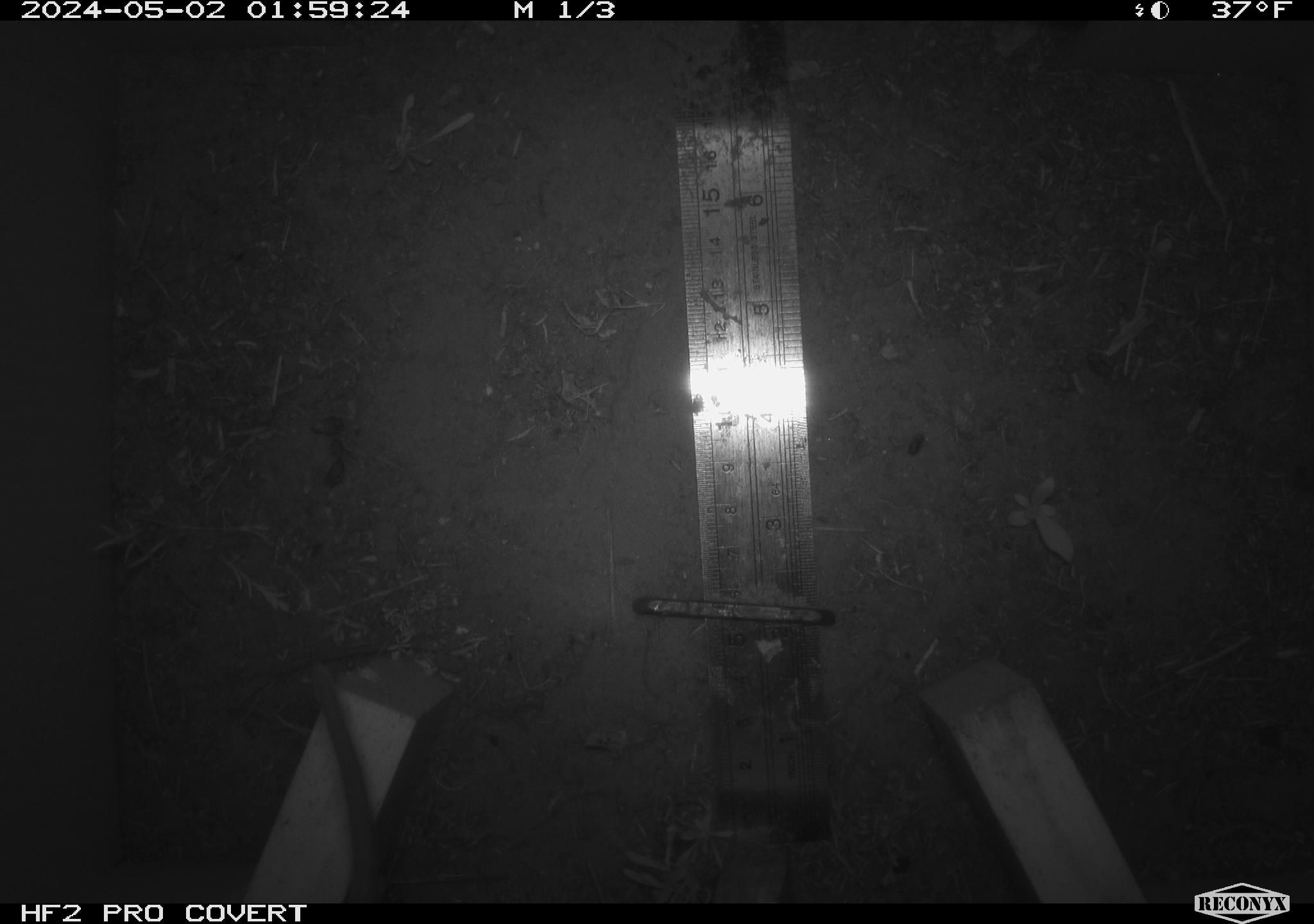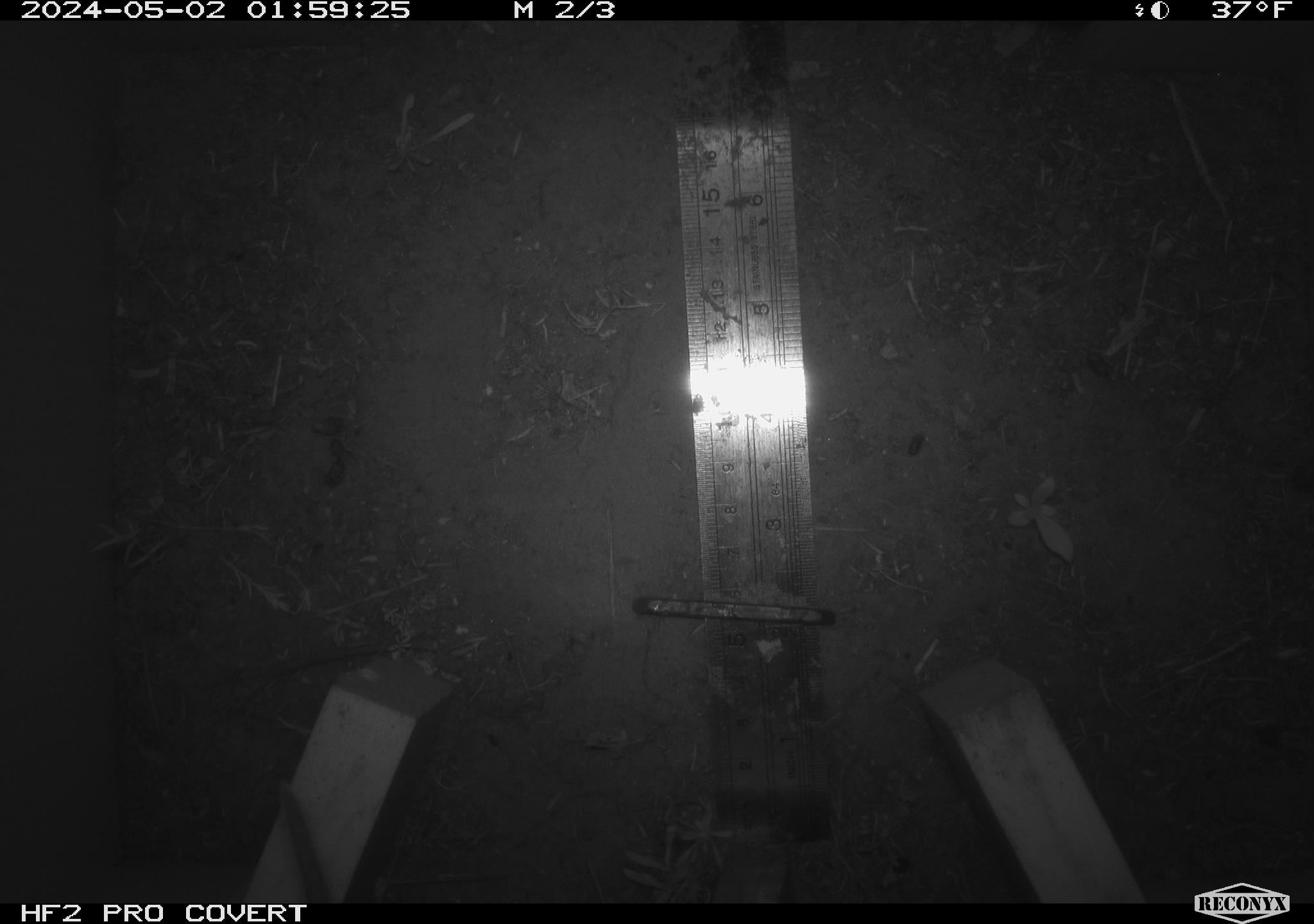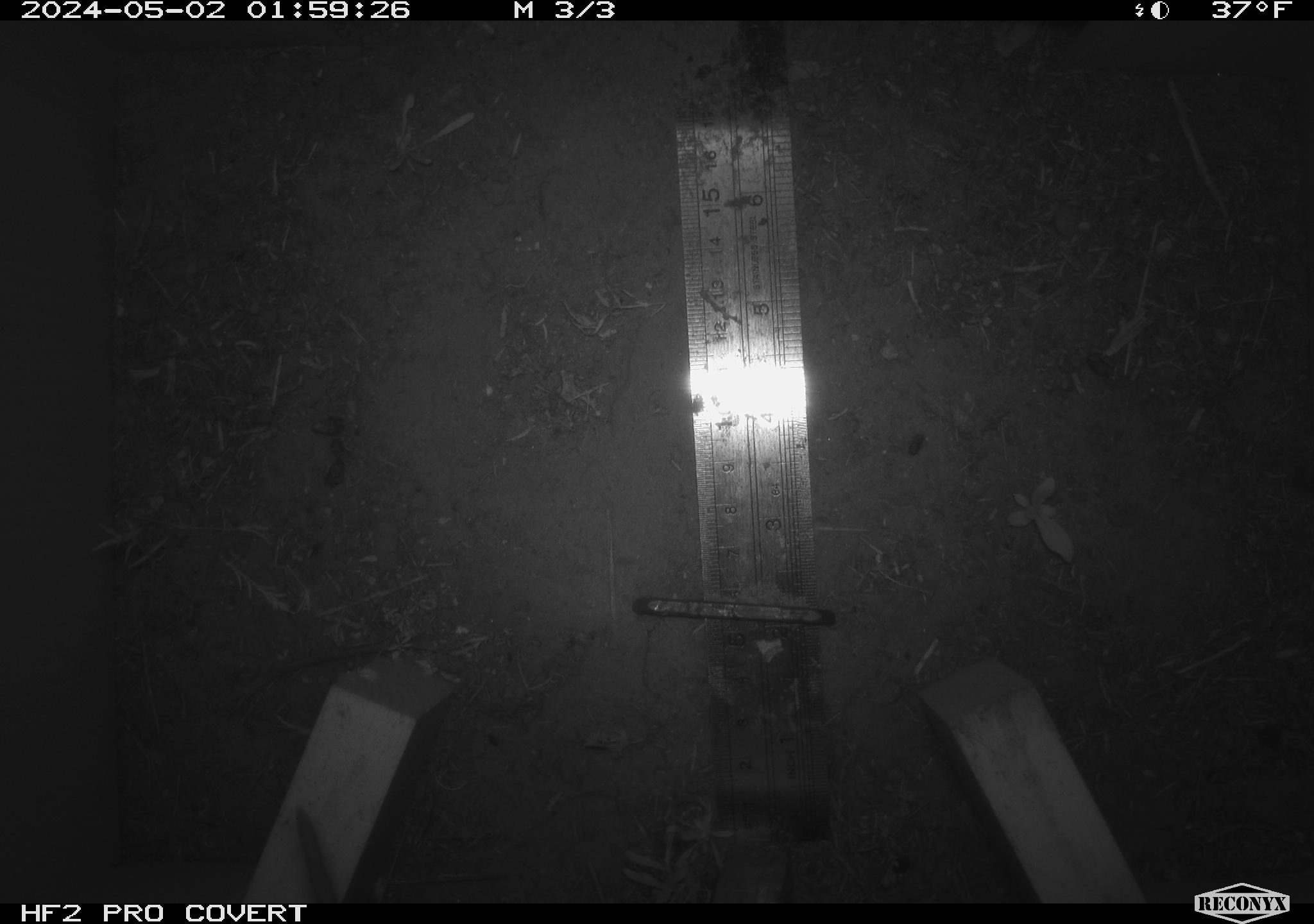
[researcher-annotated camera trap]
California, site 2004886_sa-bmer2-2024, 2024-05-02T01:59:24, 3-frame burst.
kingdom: Animalia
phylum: Chordata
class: Mammalia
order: Rodentia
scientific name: Rodentia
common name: mouse species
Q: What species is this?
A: Mouse species (Rodentia).